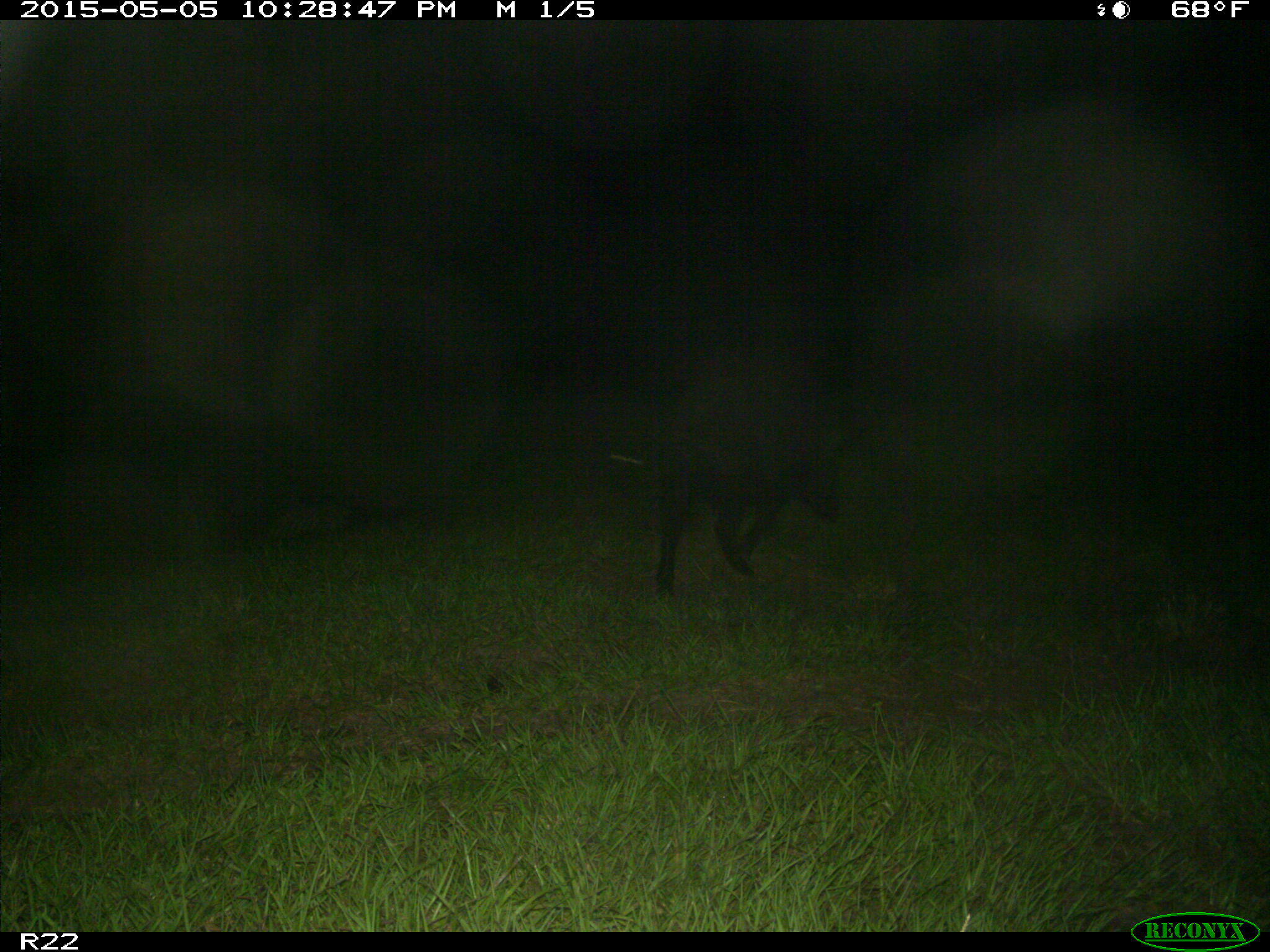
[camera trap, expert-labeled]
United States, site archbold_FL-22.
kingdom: Animalia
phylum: Chordata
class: Mammalia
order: Artiodactyla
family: Suidae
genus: Sus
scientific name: Sus scrofa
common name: wild boar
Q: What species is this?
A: Sus scrofa (wild boar).